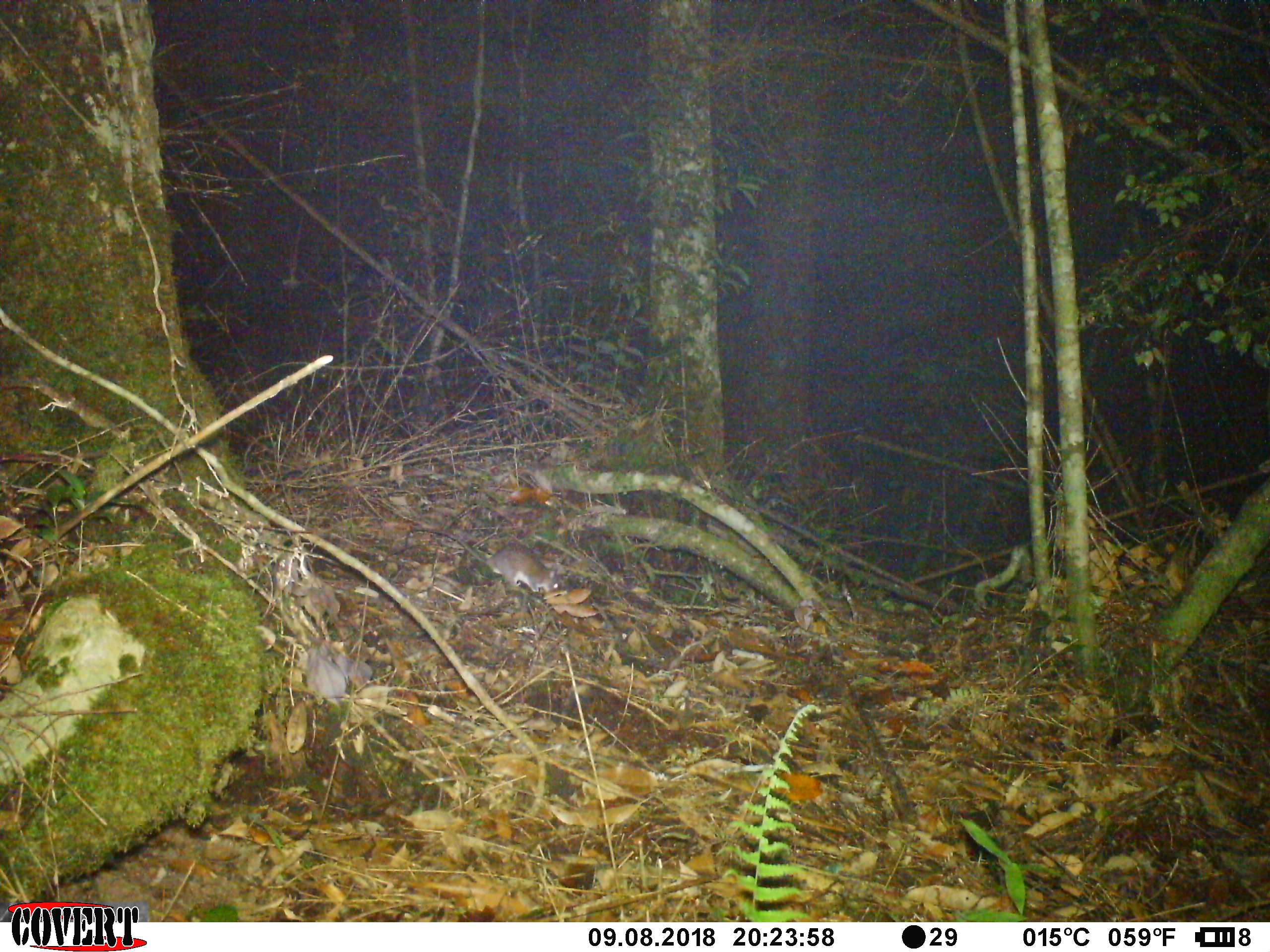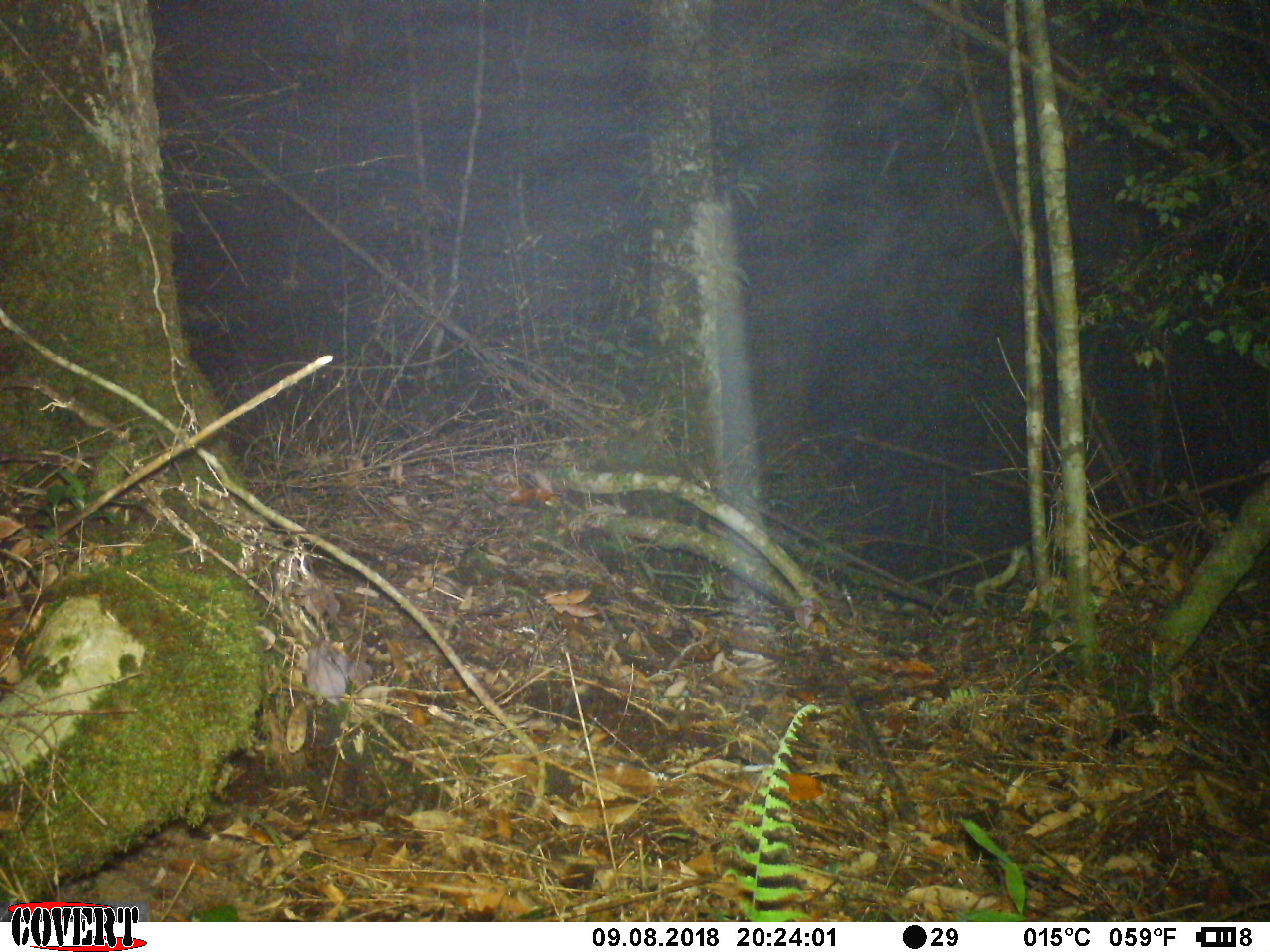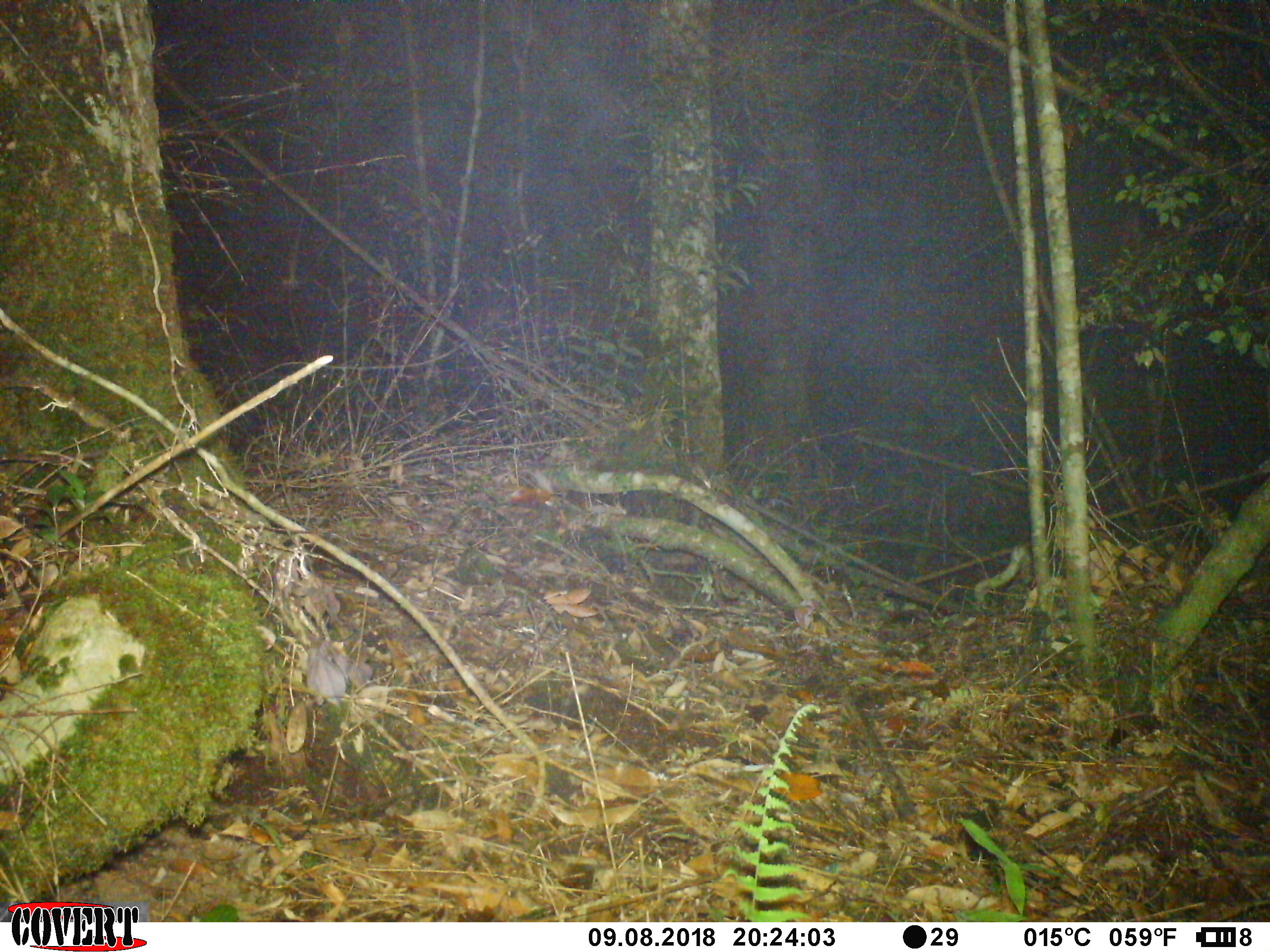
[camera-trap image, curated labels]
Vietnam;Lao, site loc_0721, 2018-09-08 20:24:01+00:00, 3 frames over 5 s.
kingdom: Animalia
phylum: Chordata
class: Mammalia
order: Rodentia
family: Muridae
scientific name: Muridae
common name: old-world mice and rats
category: unidentified murid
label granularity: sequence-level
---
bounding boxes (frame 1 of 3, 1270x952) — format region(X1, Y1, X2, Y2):
unidentified murid: region(414, 526, 567, 593)